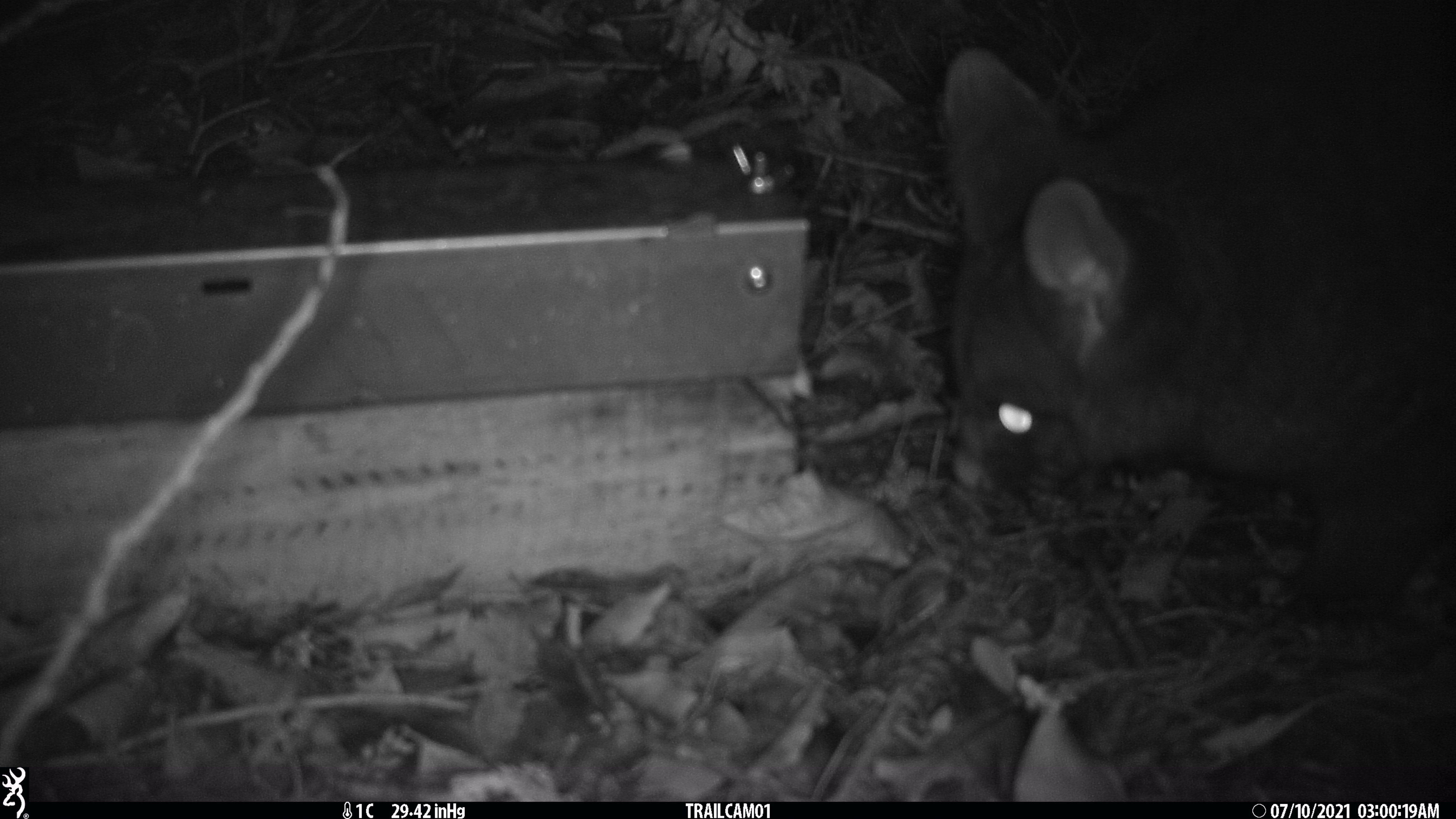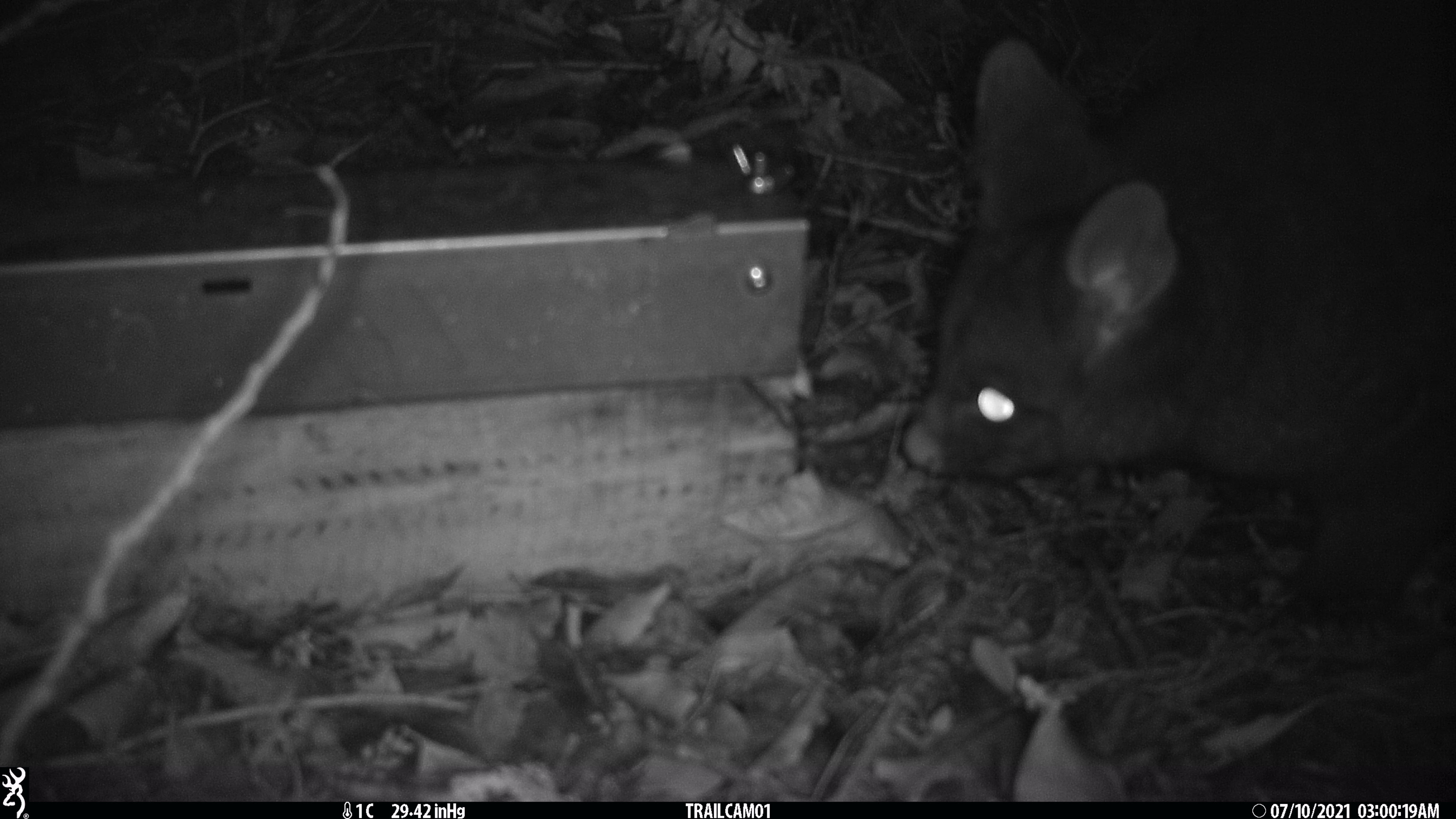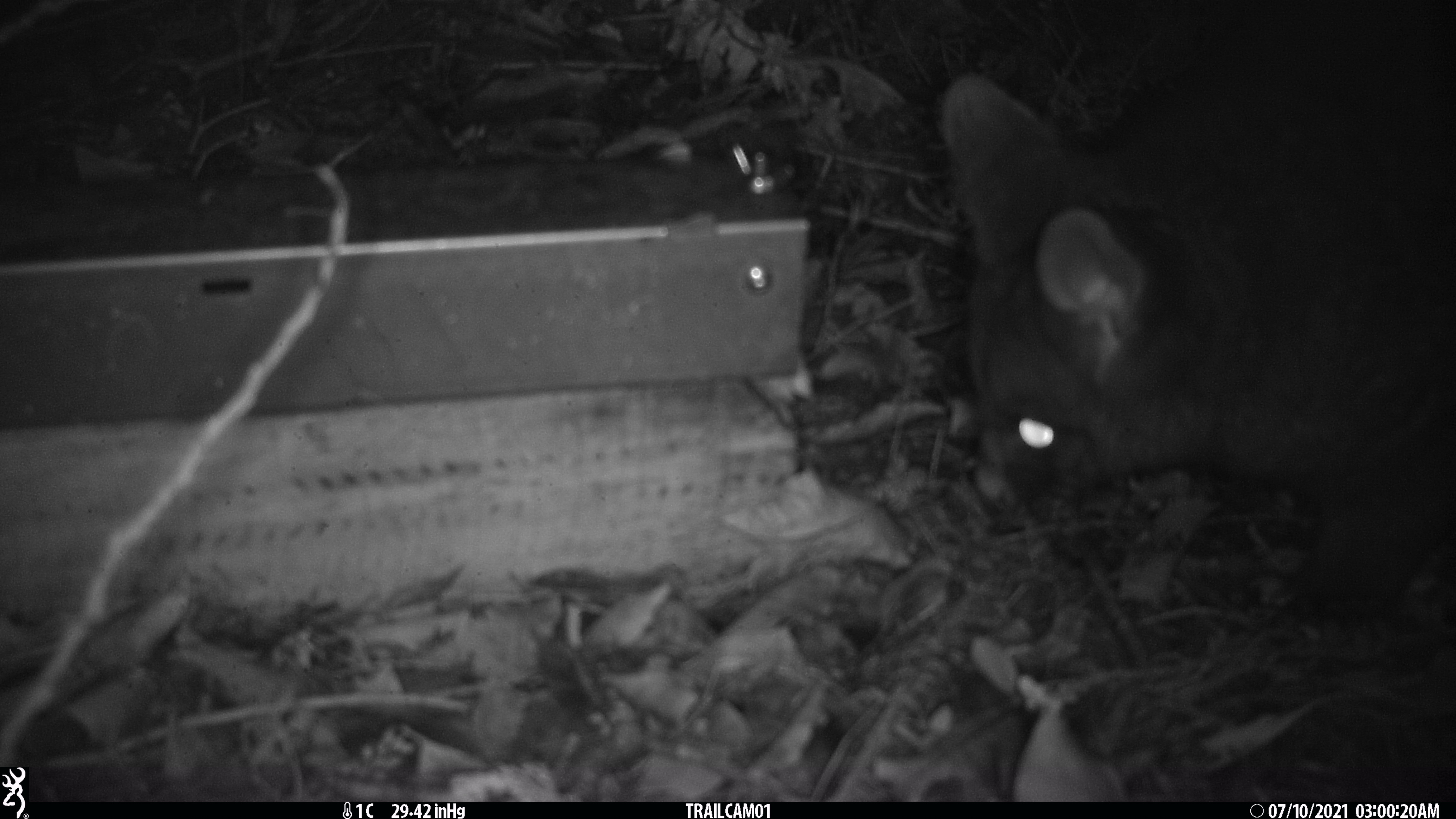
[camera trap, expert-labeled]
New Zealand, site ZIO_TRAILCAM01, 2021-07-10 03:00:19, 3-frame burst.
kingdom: Animalia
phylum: Chordata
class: Mammalia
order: Diprotodontia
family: Phalangeridae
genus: Trichosurus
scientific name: Trichosurus vulpecula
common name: common brushtail possum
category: possum